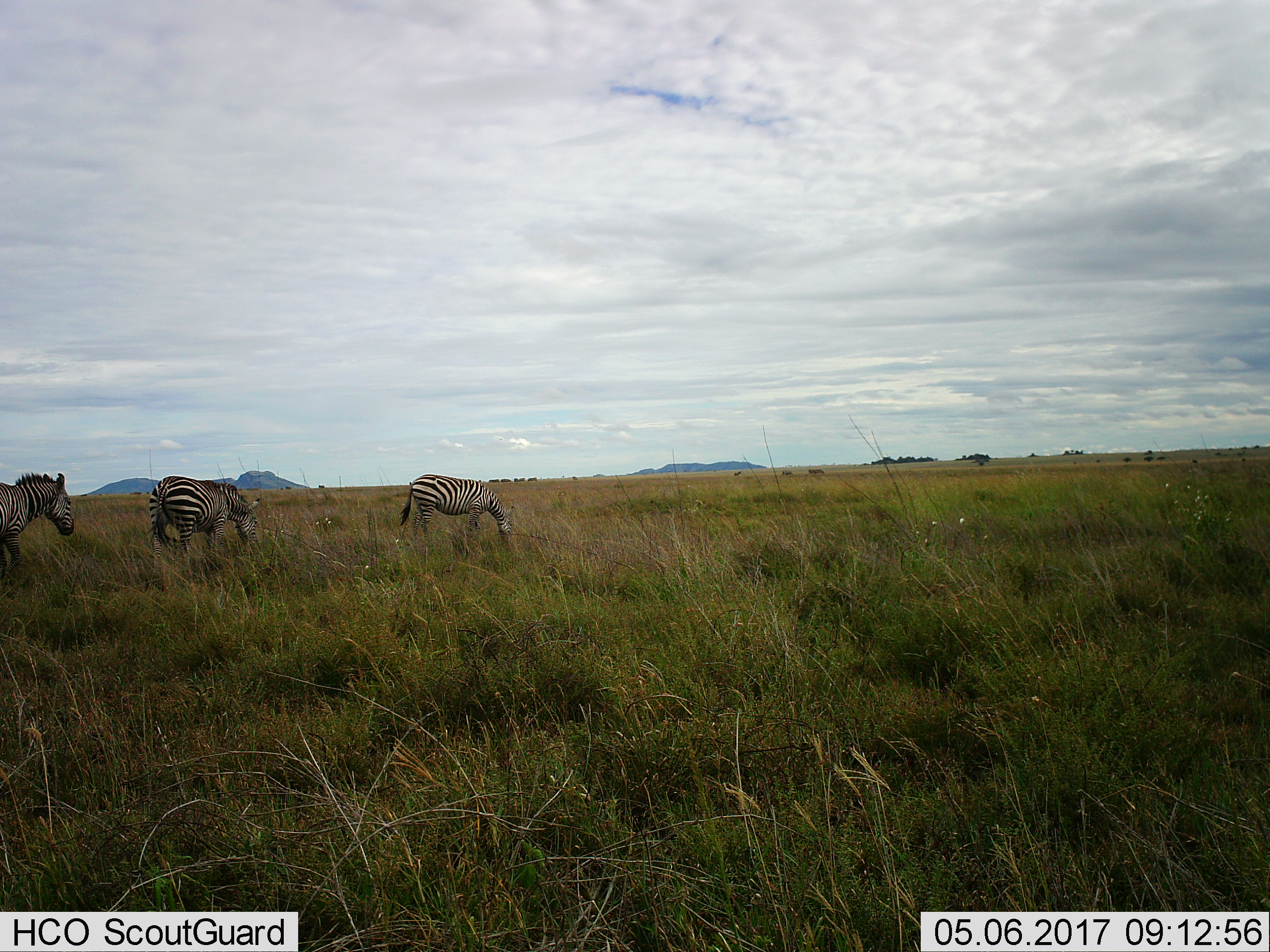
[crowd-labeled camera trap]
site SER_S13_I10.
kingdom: Animalia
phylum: Chordata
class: Mammalia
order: Perissodactyla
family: Equidae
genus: Equus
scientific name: Equus quagga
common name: plains zebra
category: zebraplains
Zebraplains (plains zebra) (Equus quagga), count 3. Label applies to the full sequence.